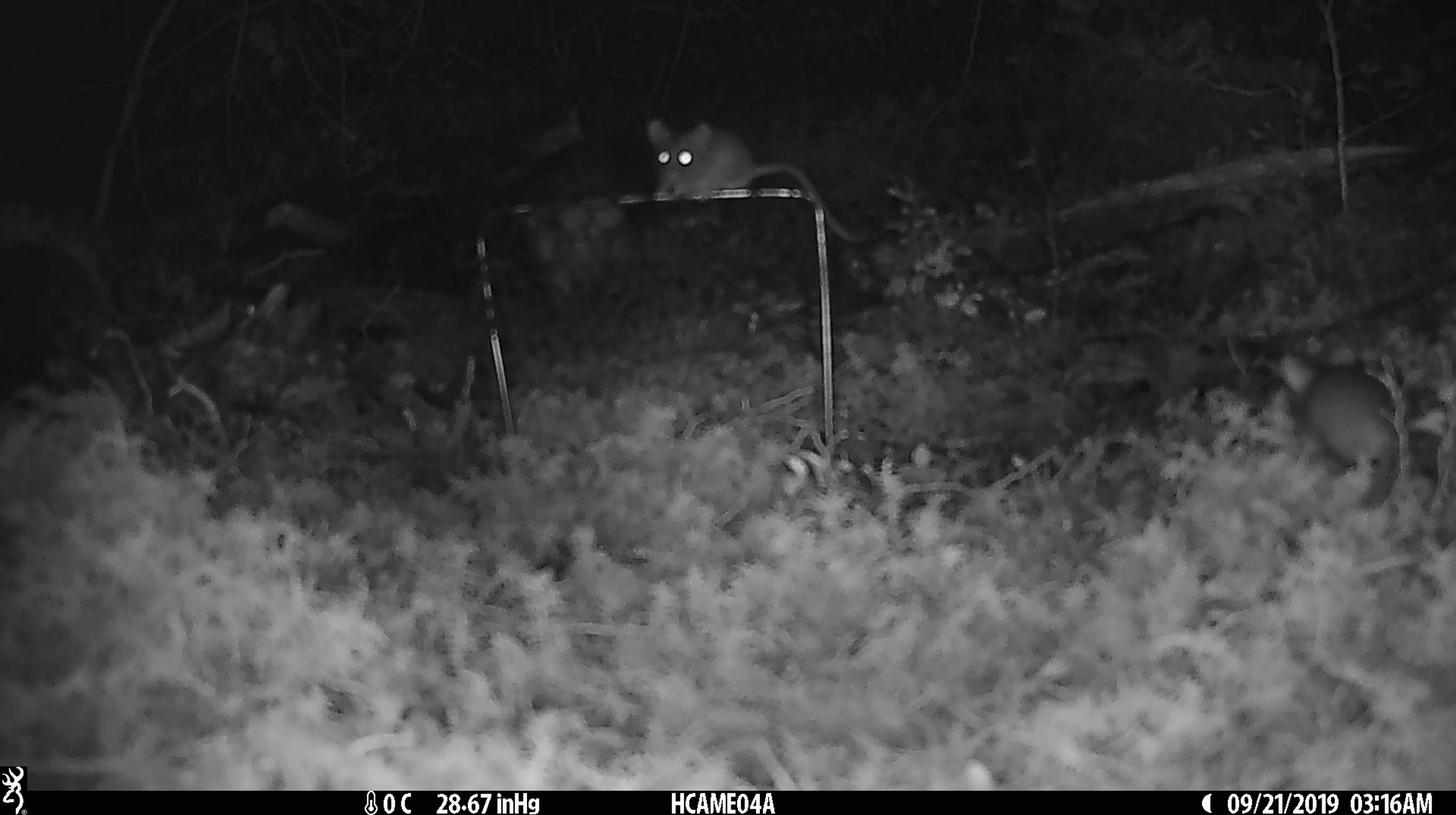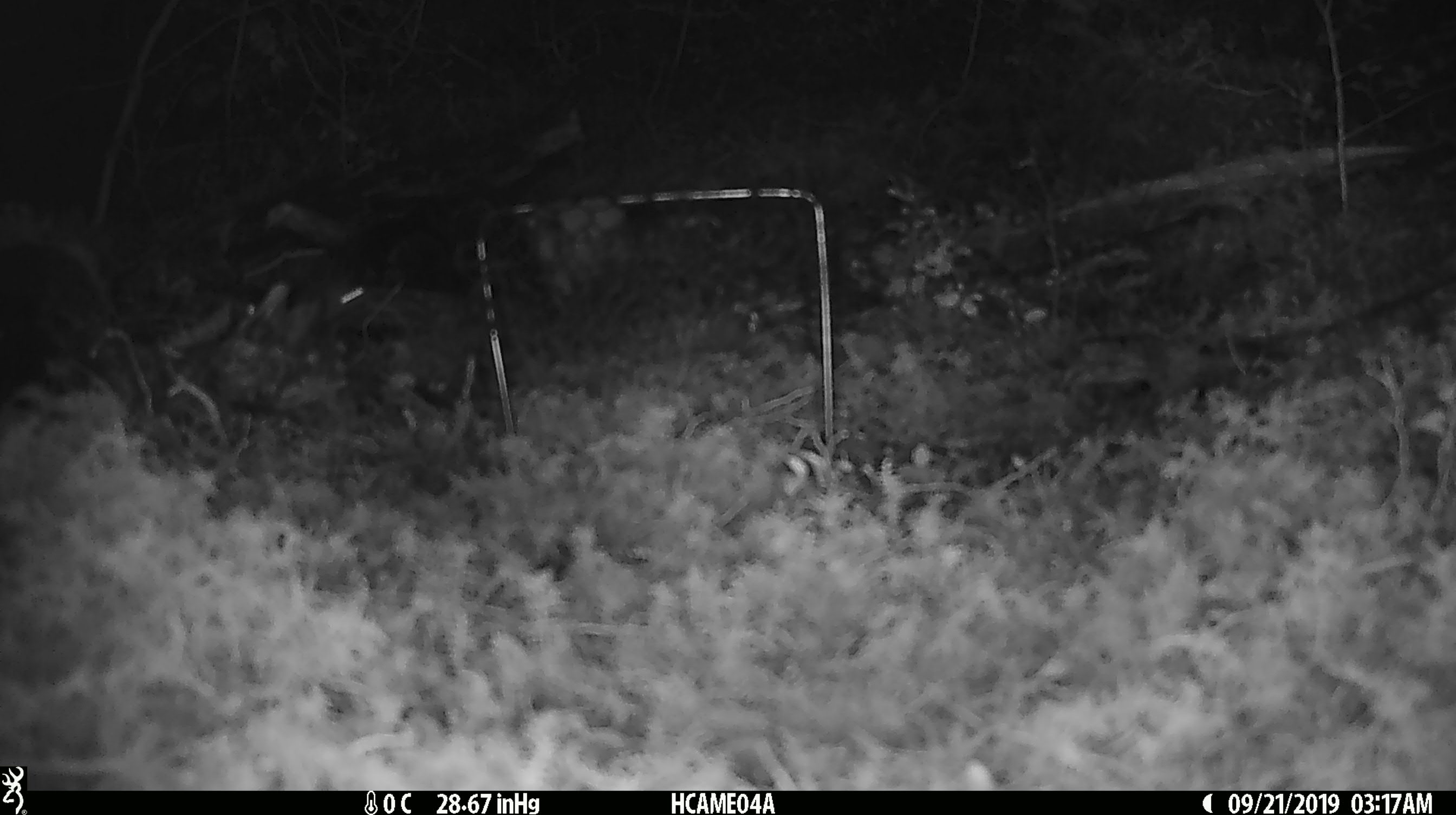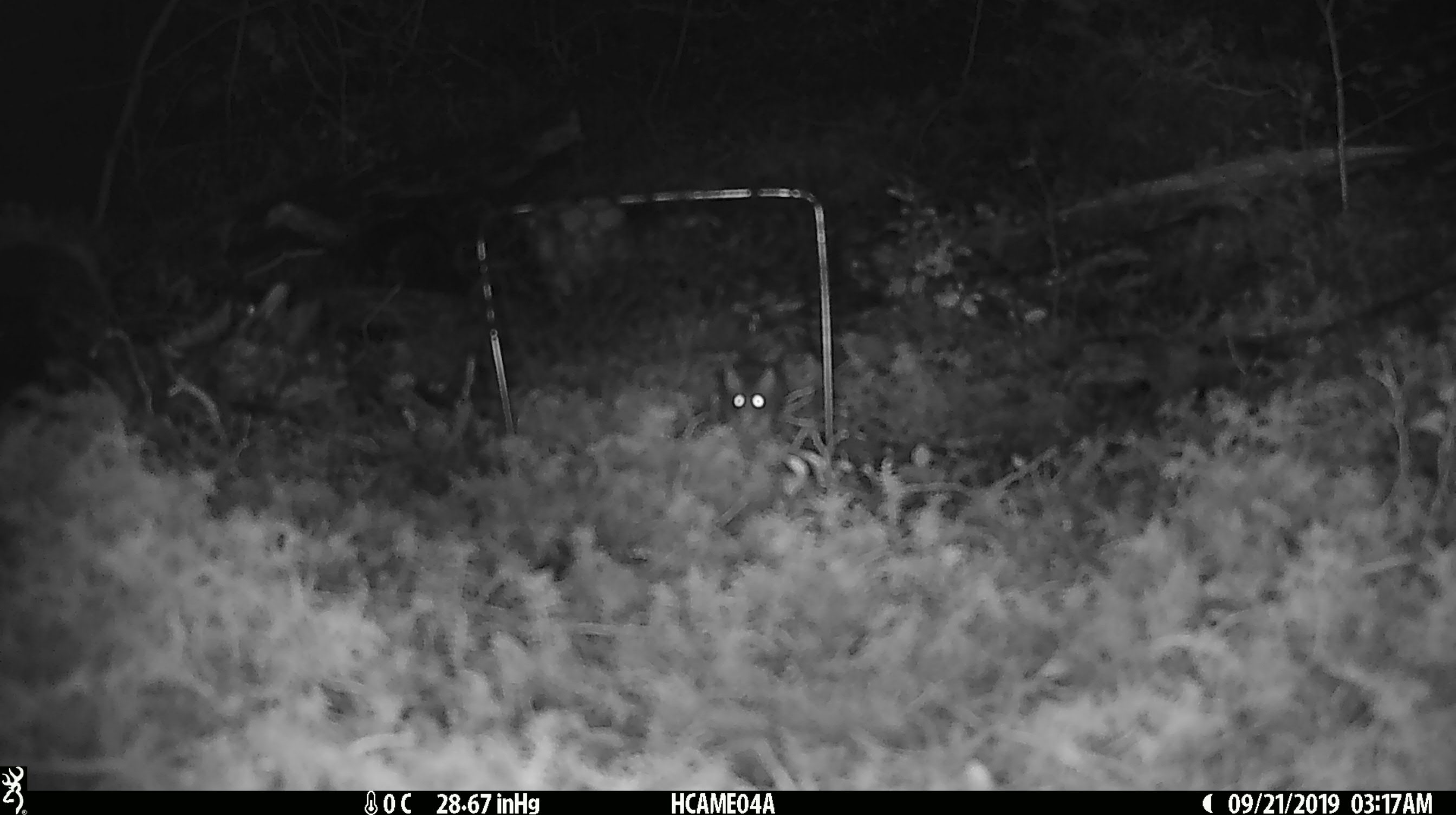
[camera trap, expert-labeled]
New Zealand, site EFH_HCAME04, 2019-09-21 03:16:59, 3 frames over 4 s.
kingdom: Animalia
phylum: Chordata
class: Mammalia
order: Rodentia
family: Muridae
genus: Mus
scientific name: Mus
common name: mouse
Mouse (Mus).